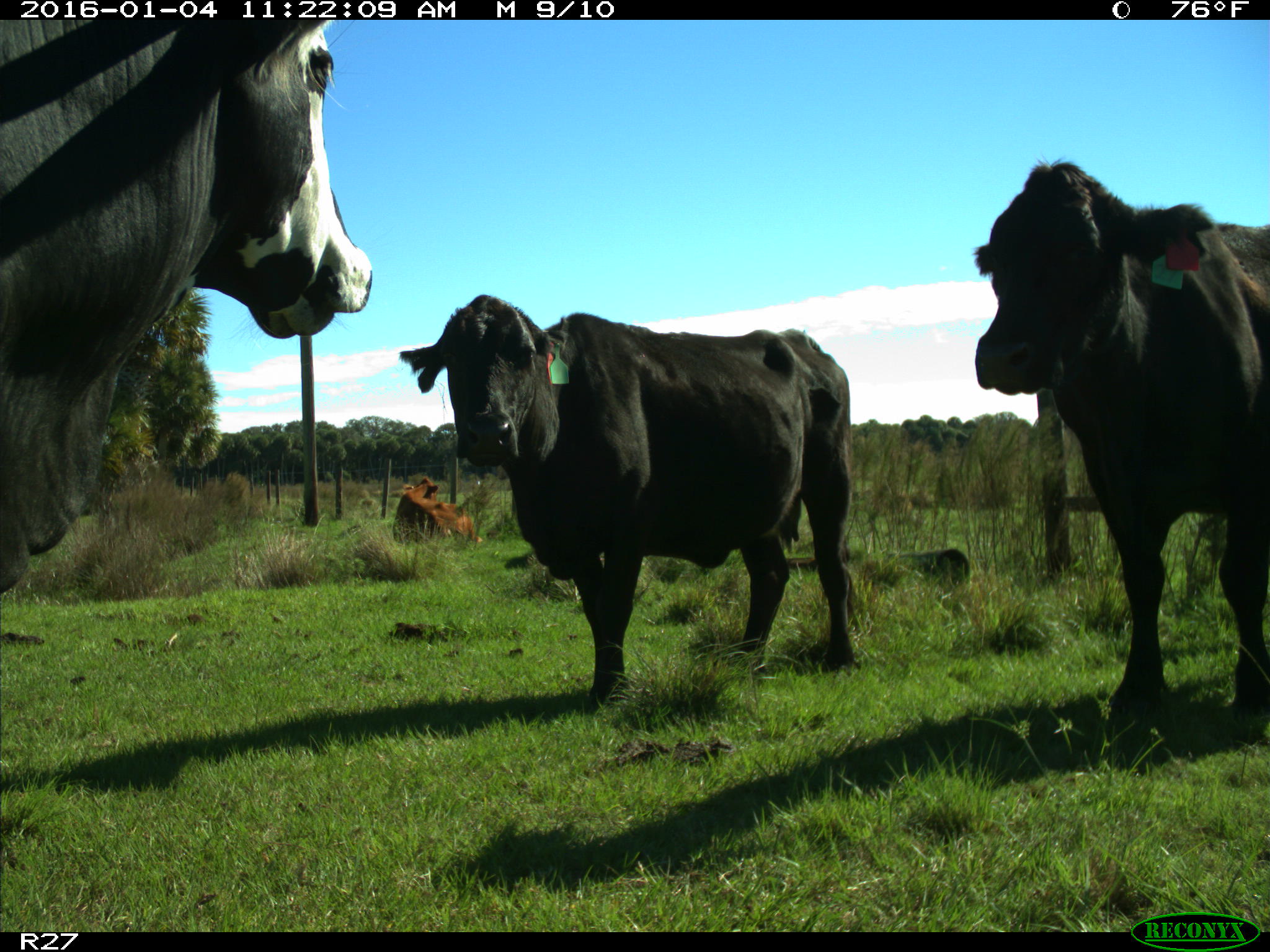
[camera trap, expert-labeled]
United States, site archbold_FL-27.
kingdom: Animalia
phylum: Chordata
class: Mammalia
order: Artiodactyla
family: Bovidae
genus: Bos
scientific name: Bos taurus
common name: domestic cow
Bos taurus (domestic cow).